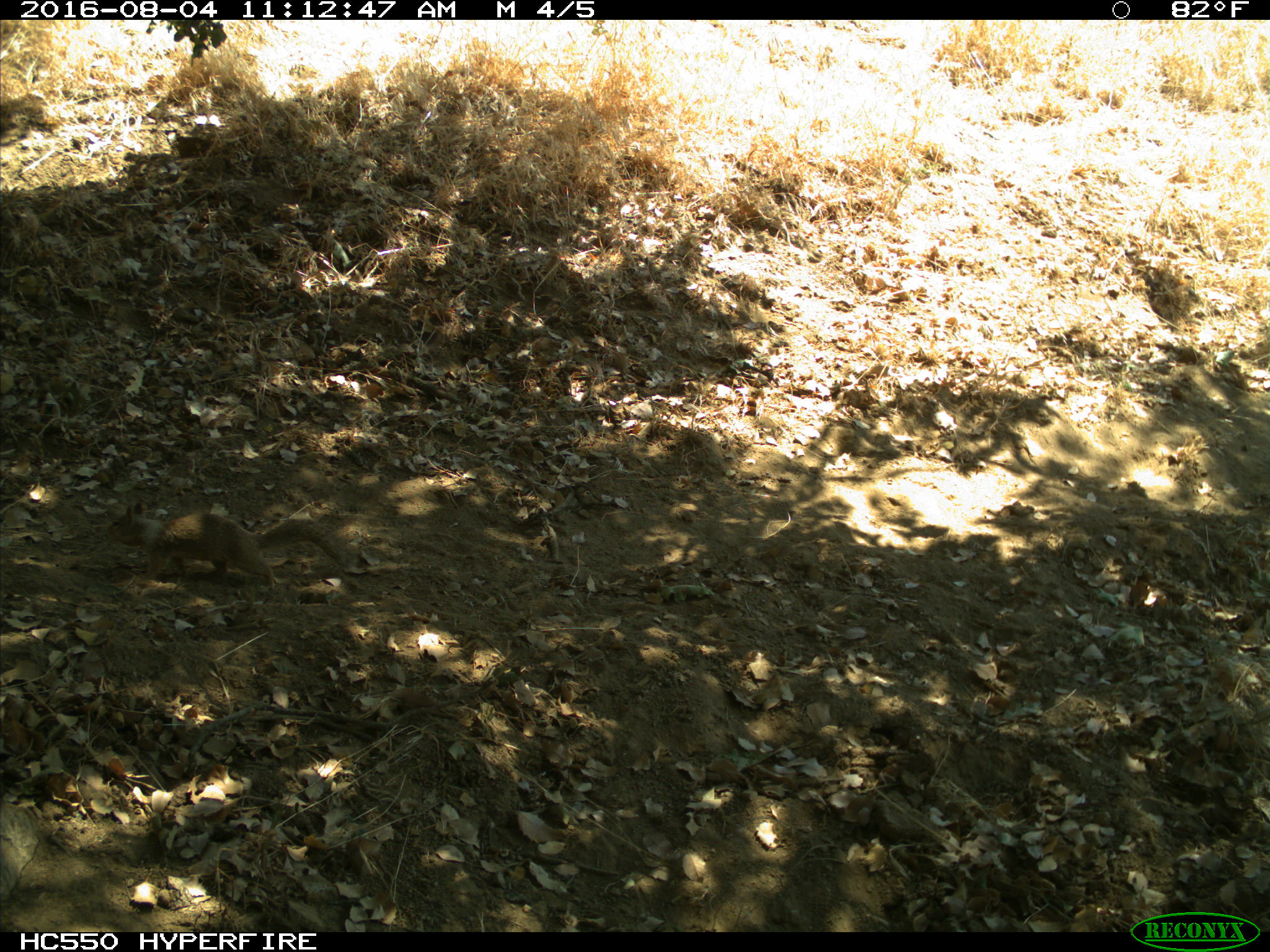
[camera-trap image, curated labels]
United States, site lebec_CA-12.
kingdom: Animalia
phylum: Chordata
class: Mammalia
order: Rodentia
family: Sciuridae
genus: Otospermophilus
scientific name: Otospermophilus beecheyi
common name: california ground squirrel